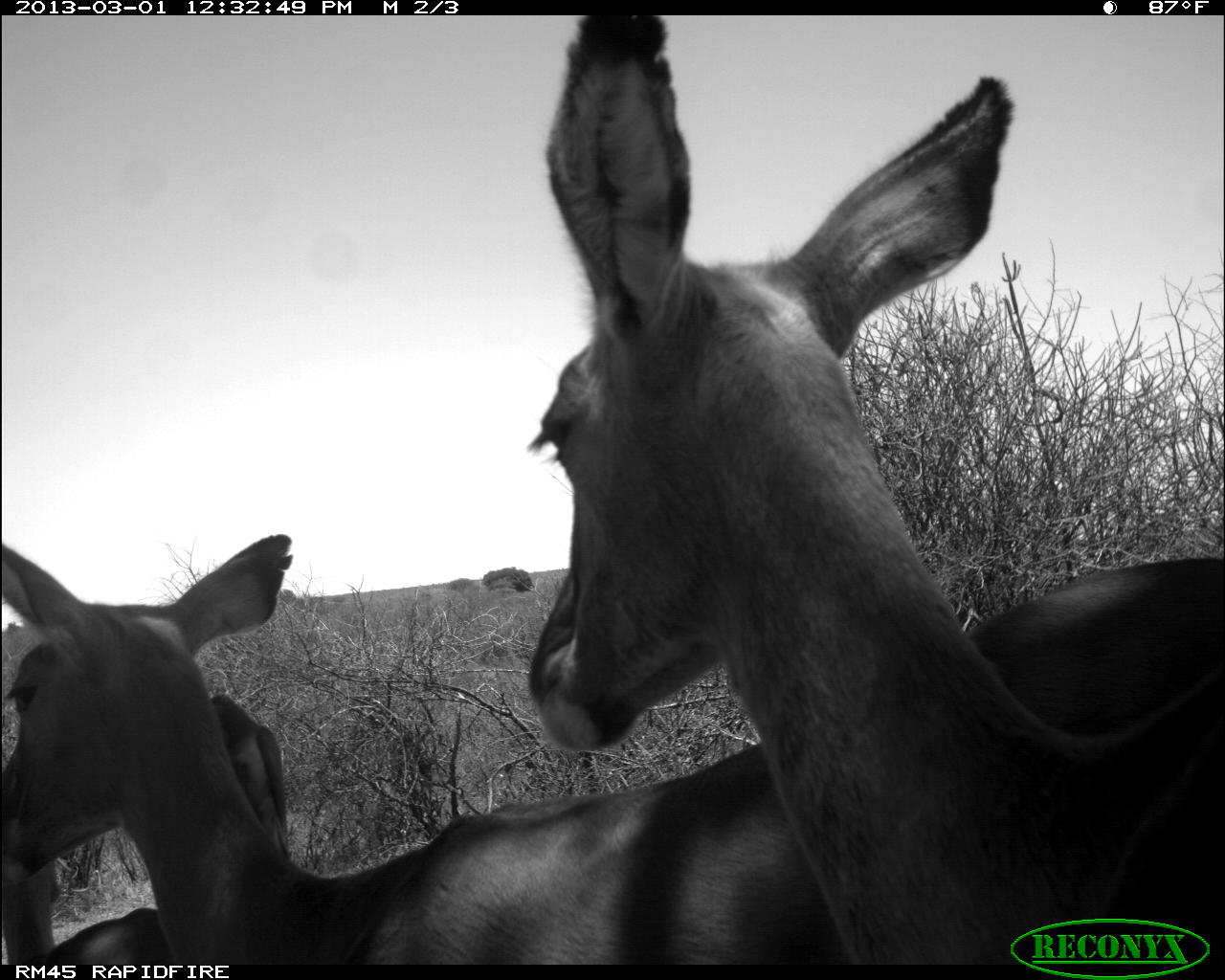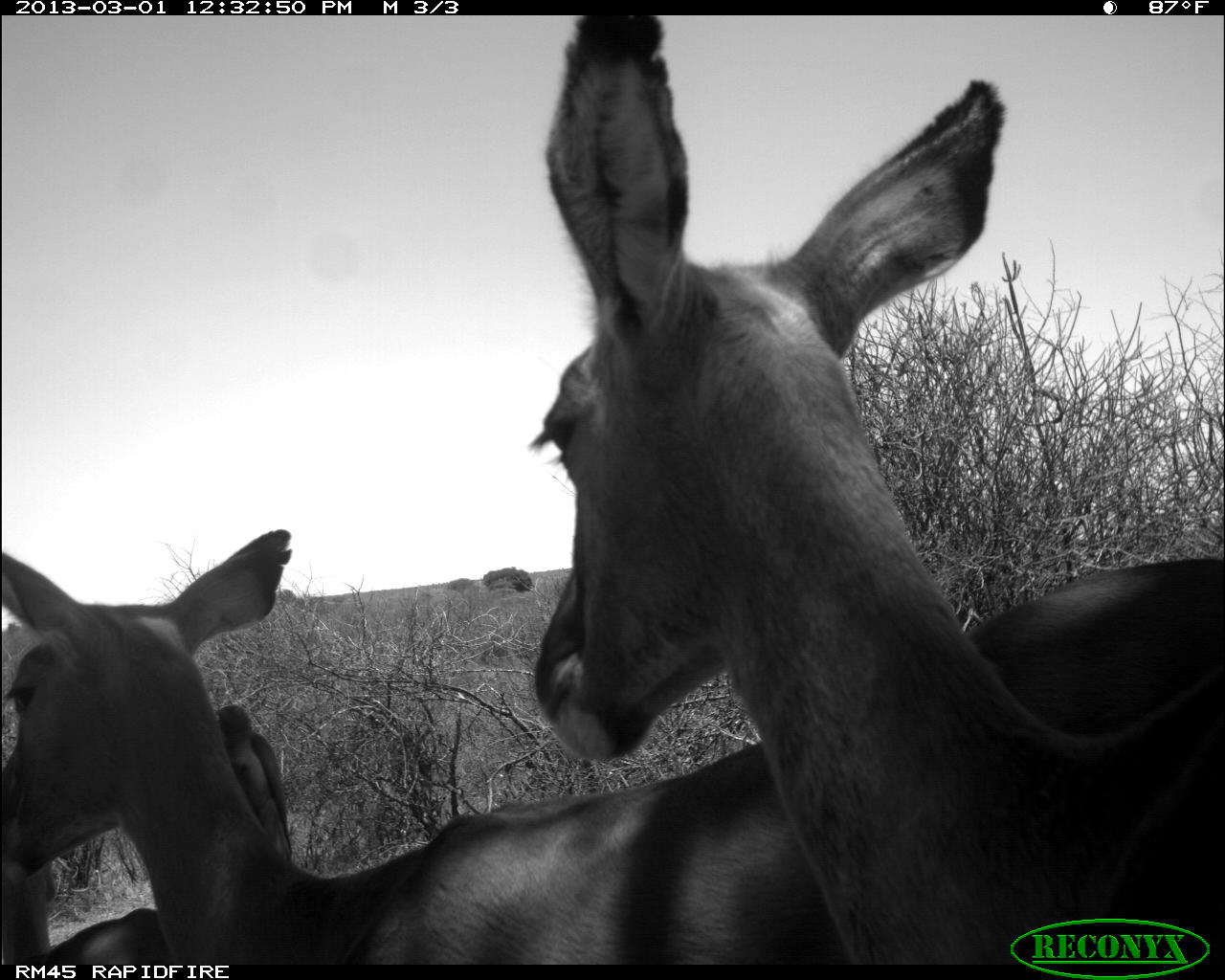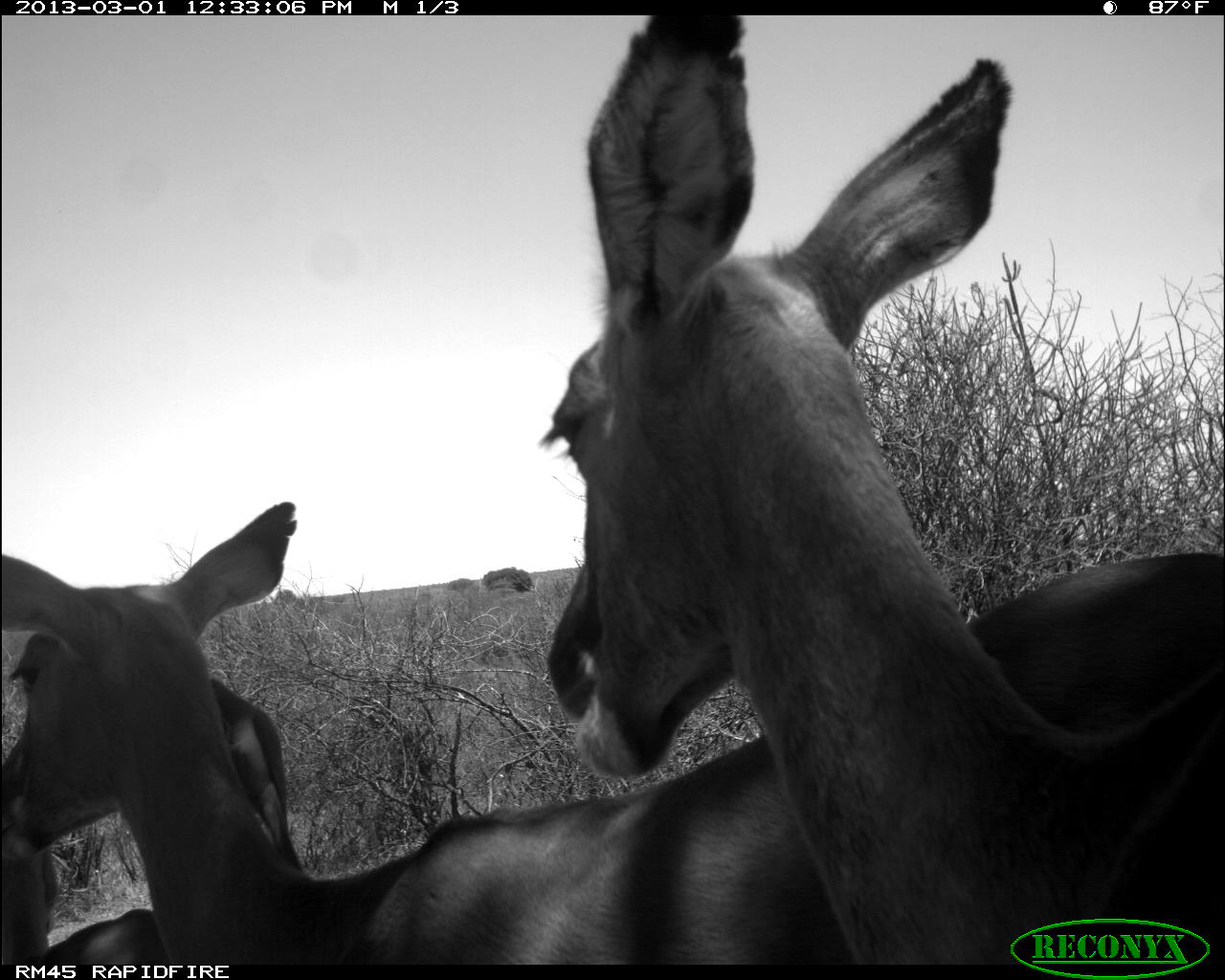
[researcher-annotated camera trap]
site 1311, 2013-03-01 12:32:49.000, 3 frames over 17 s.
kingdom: Animalia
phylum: Chordata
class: Mammalia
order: Artiodactyla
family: Bovidae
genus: Aepyceros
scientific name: Aepyceros melampus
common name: impala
Aepyceros melampus (impala), count 3.